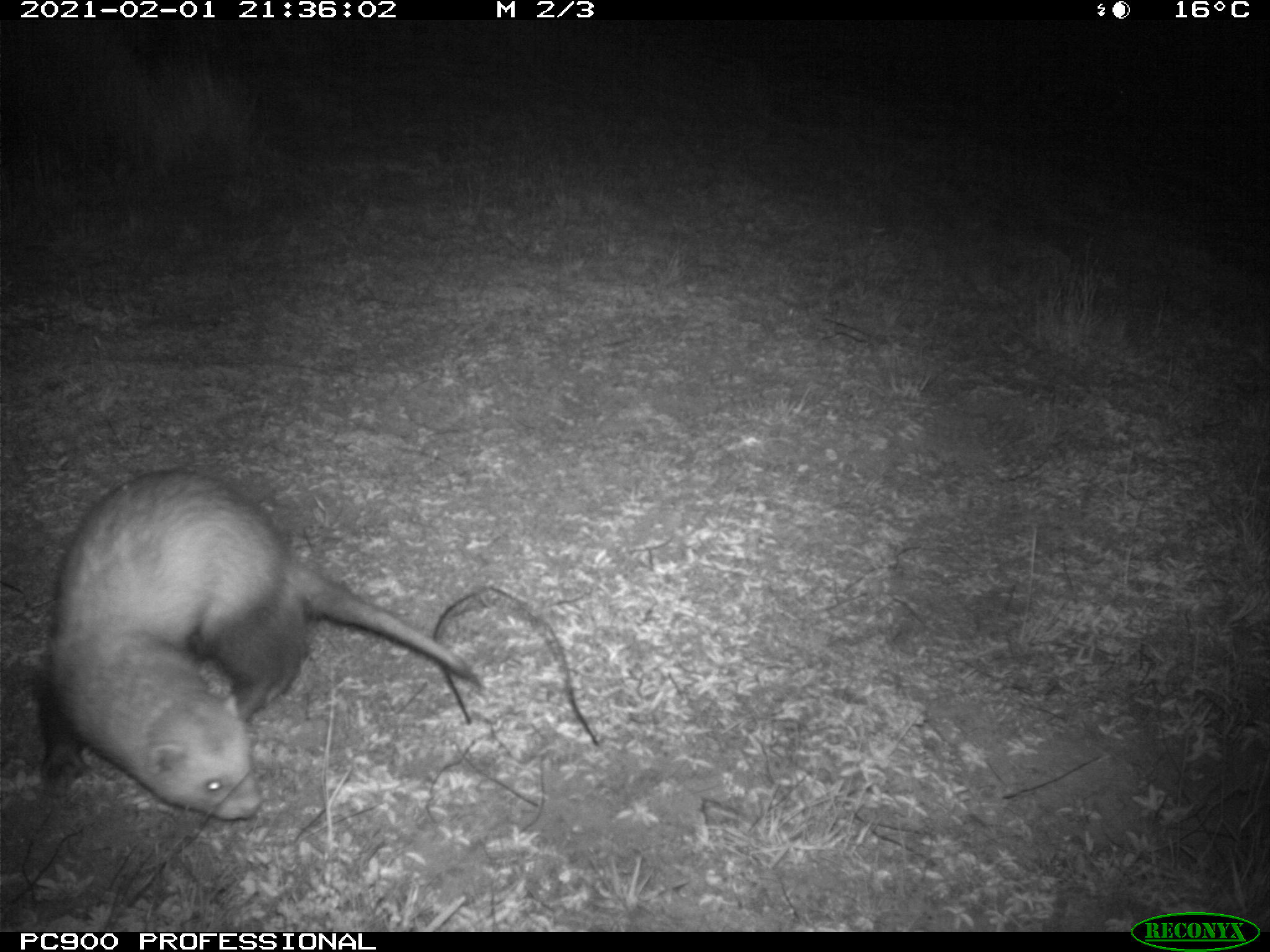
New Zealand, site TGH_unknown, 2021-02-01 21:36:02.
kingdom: Animalia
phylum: Chordata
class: Mammalia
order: Carnivora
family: Mustelidae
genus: Mustela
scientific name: Mustela furo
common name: ferret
Ferret (Mustela furo).